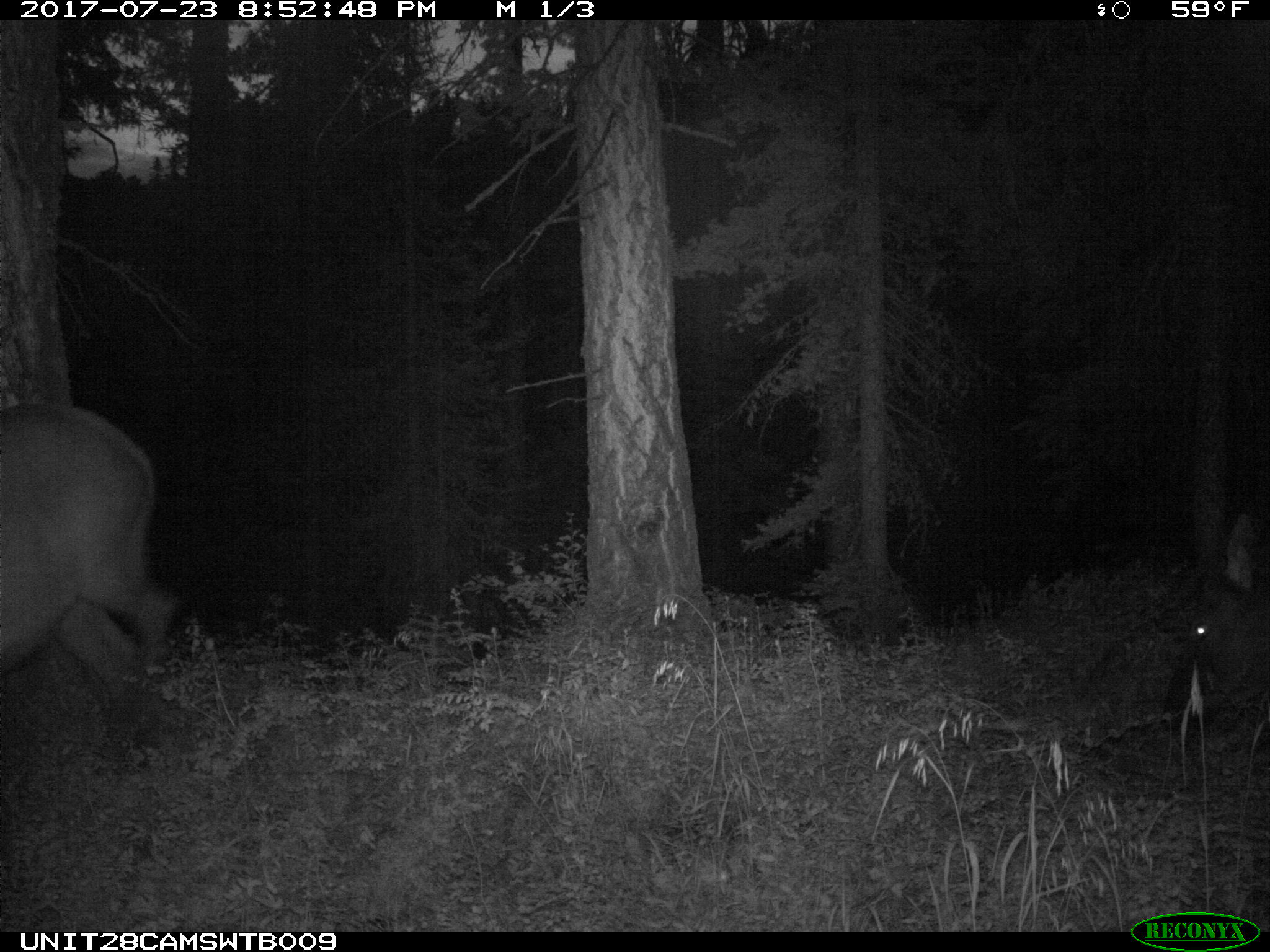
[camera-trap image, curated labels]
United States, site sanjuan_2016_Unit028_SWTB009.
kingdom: Animalia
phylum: Chordata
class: Mammalia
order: Artiodactyla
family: Cervidae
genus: Cervus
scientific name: Cervus elaphus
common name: red deer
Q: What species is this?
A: Cervus elaphus (red deer).